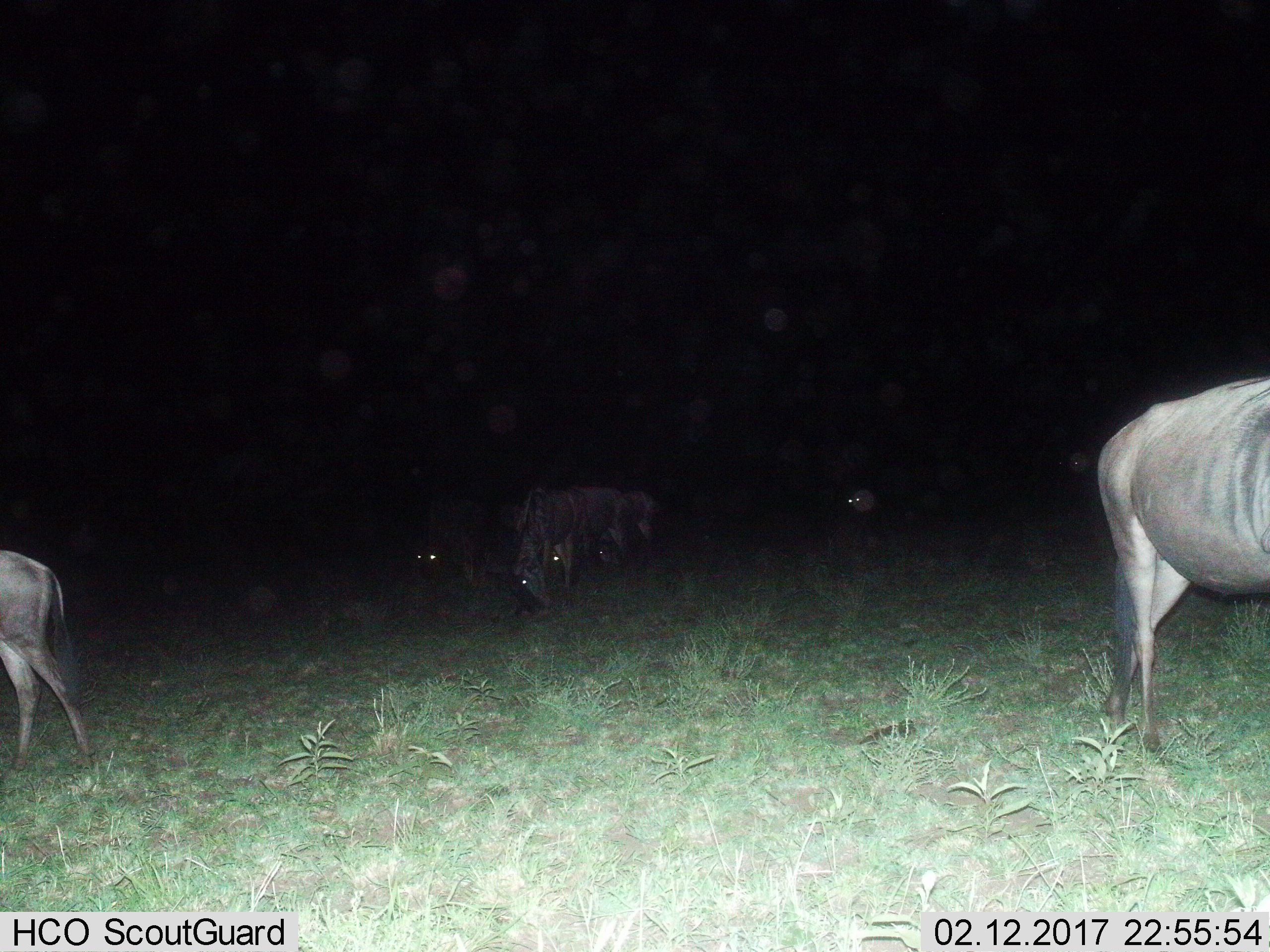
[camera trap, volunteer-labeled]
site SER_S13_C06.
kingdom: Animalia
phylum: Chordata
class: Mammalia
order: Artiodactyla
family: Bovidae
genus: Connochaetes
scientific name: Connochaetes taurinus taurinus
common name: blue wildebeest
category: wildebeestblue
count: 8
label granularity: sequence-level